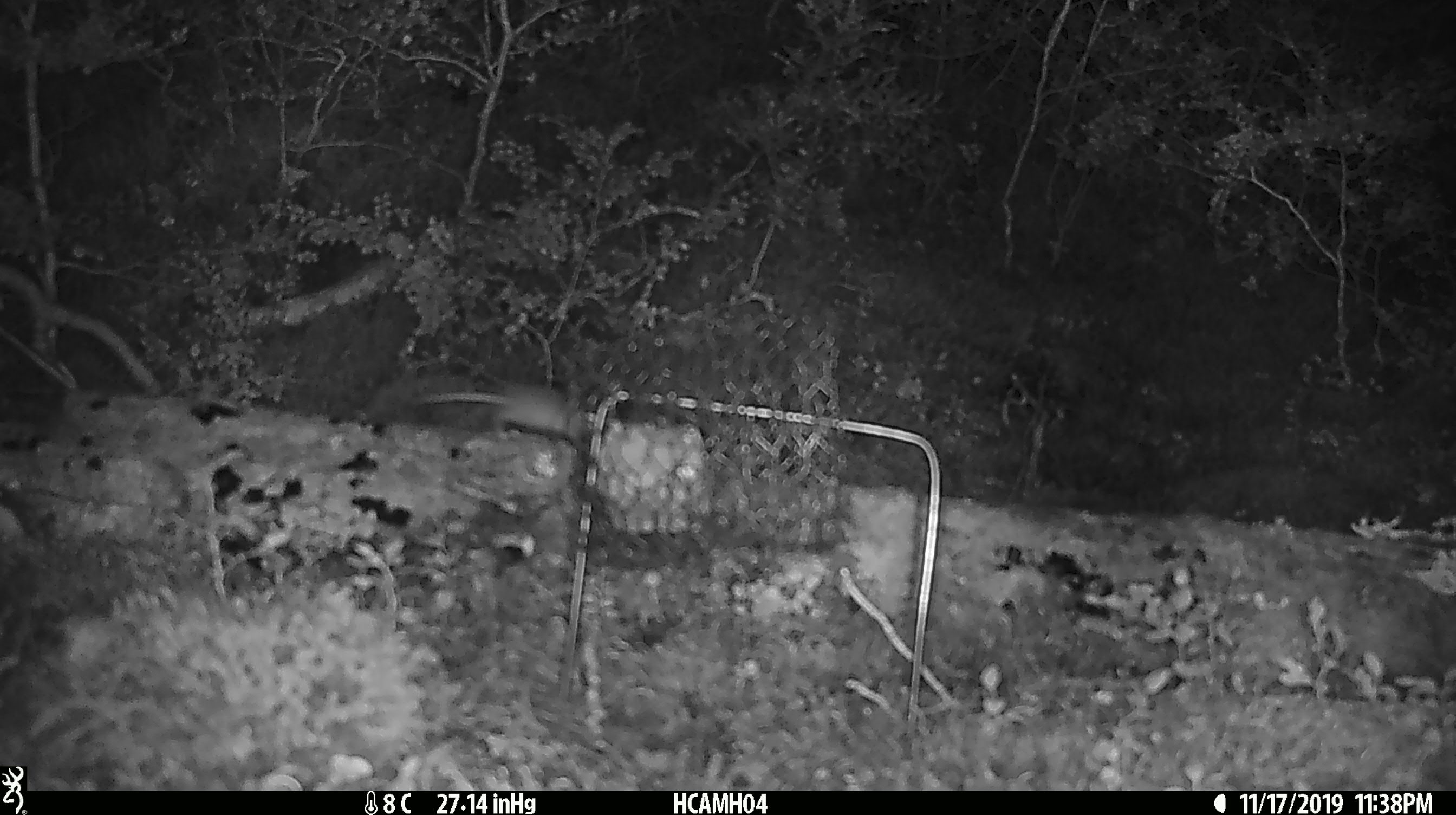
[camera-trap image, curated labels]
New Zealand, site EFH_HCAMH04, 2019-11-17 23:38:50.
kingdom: Animalia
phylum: Chordata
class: Mammalia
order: Rodentia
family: Muridae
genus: Mus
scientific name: Mus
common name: mouse